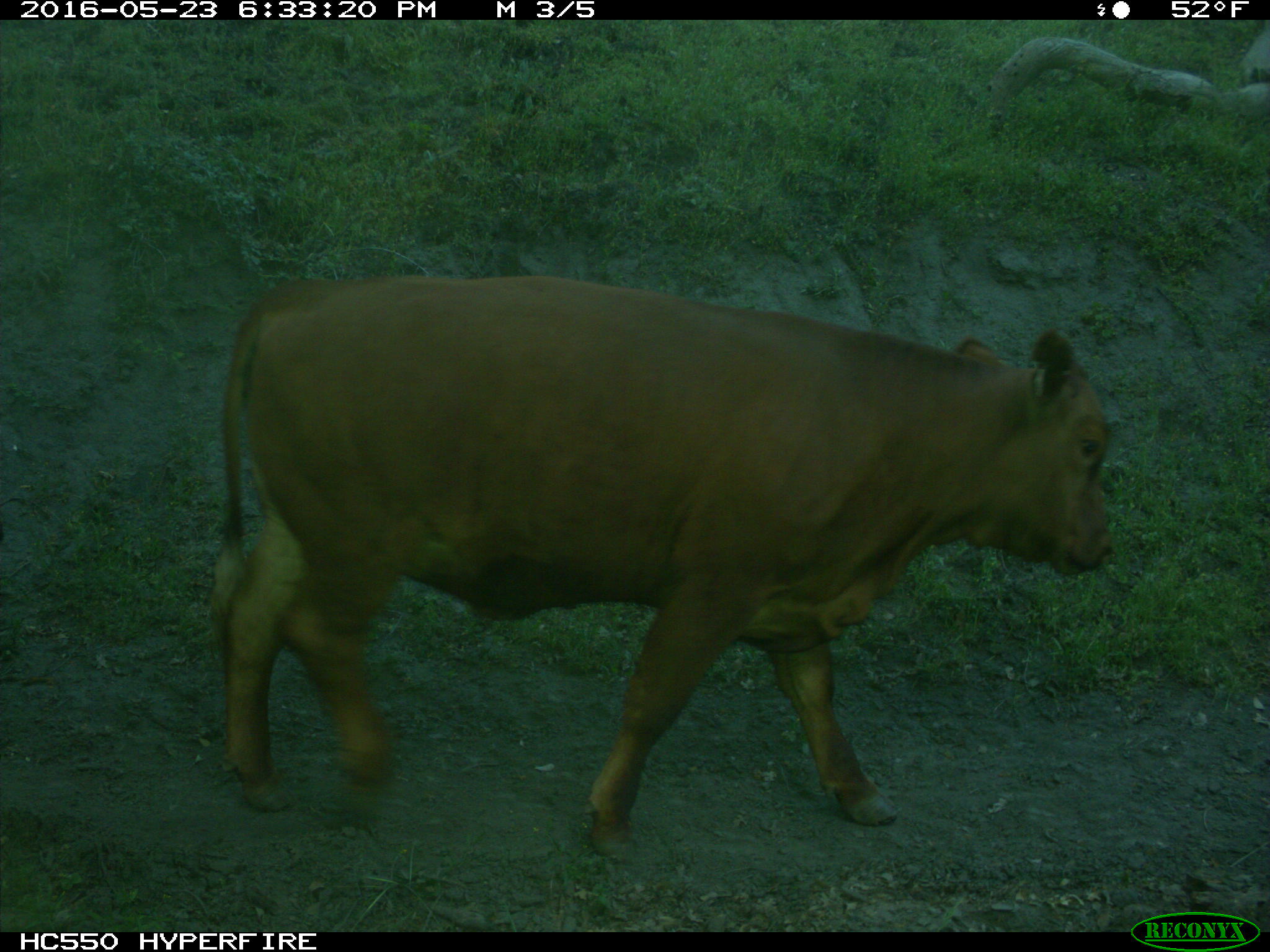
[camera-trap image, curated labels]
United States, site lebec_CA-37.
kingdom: Animalia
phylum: Chordata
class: Mammalia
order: Artiodactyla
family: Bovidae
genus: Bos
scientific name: Bos taurus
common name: domestic cow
Bos taurus (domestic cow).